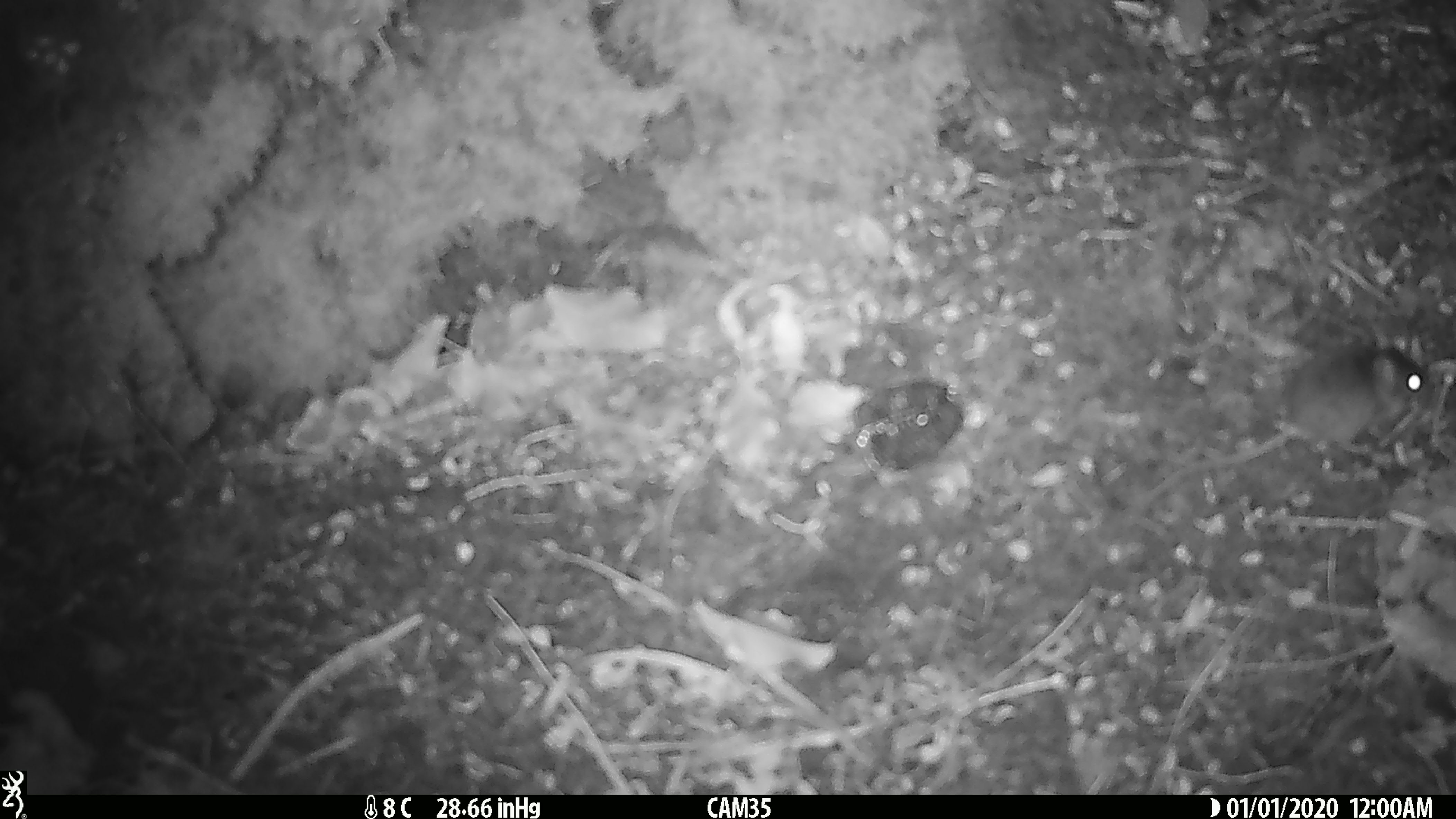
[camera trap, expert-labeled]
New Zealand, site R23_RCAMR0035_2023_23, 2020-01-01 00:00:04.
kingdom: Animalia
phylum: Chordata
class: Mammalia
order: Rodentia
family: Muridae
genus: Mus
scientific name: Mus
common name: mouse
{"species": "mouse (Mus)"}